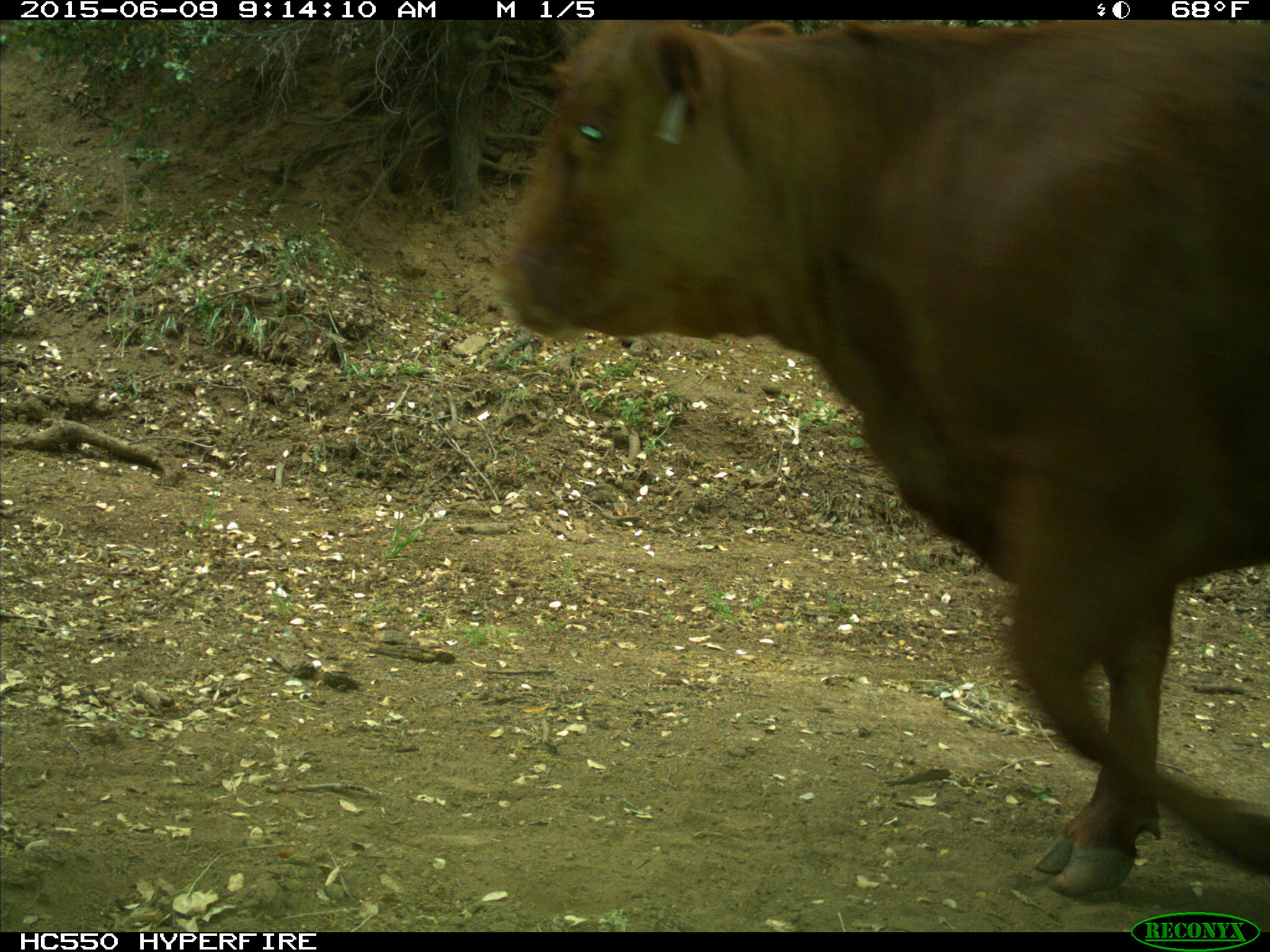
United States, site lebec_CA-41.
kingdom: Animalia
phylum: Chordata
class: Mammalia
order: Artiodactyla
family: Bovidae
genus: Bos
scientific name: Bos taurus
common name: domestic cow